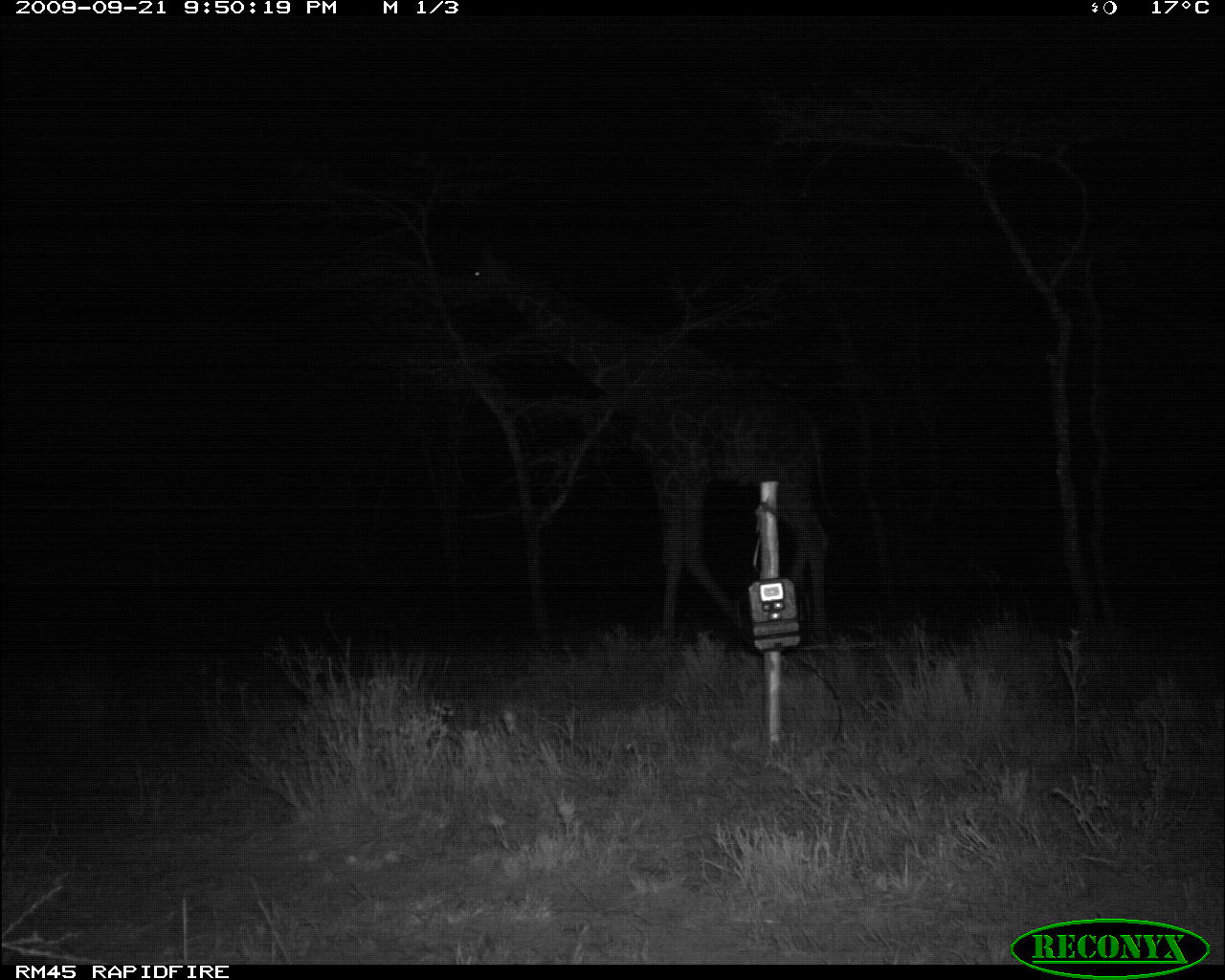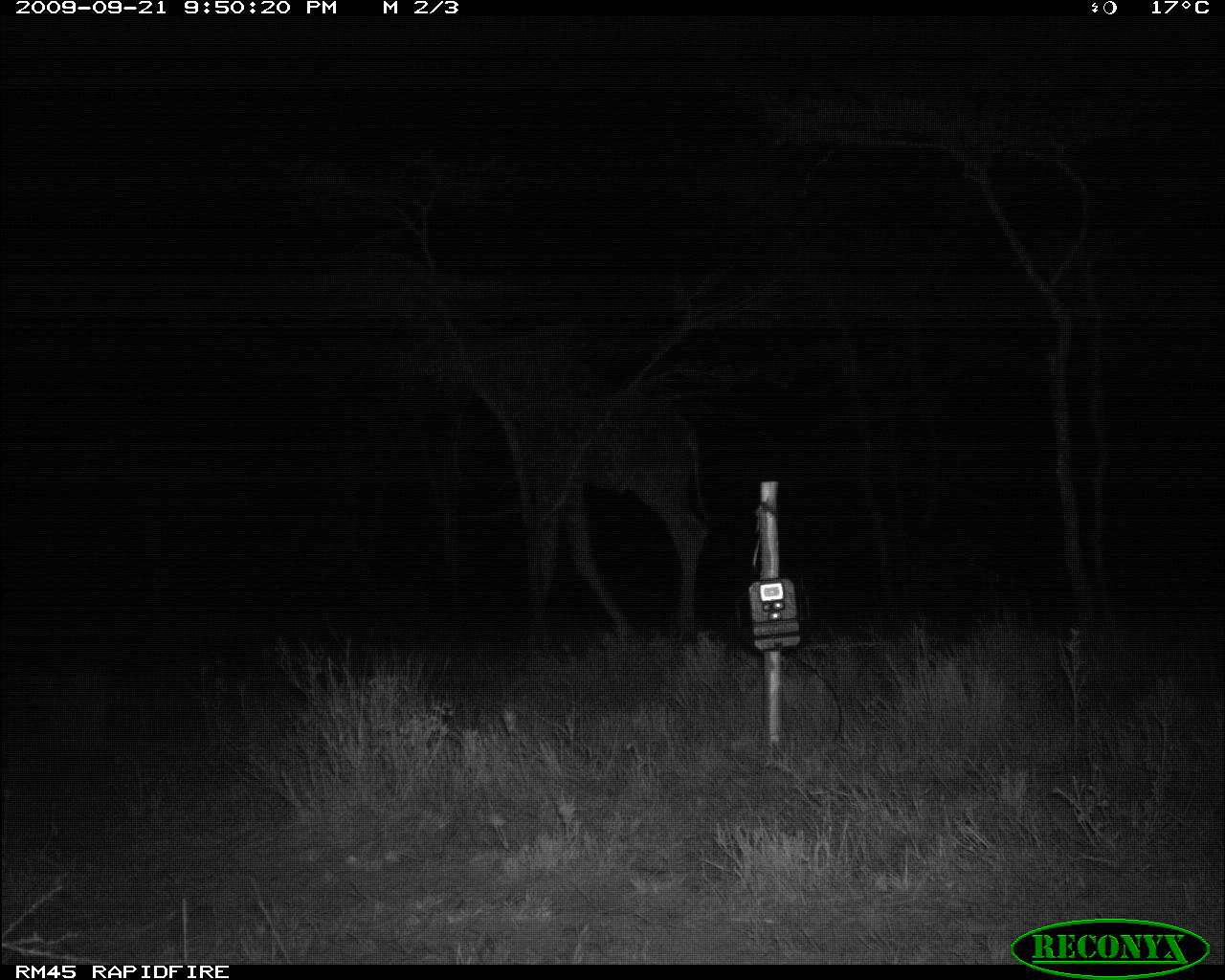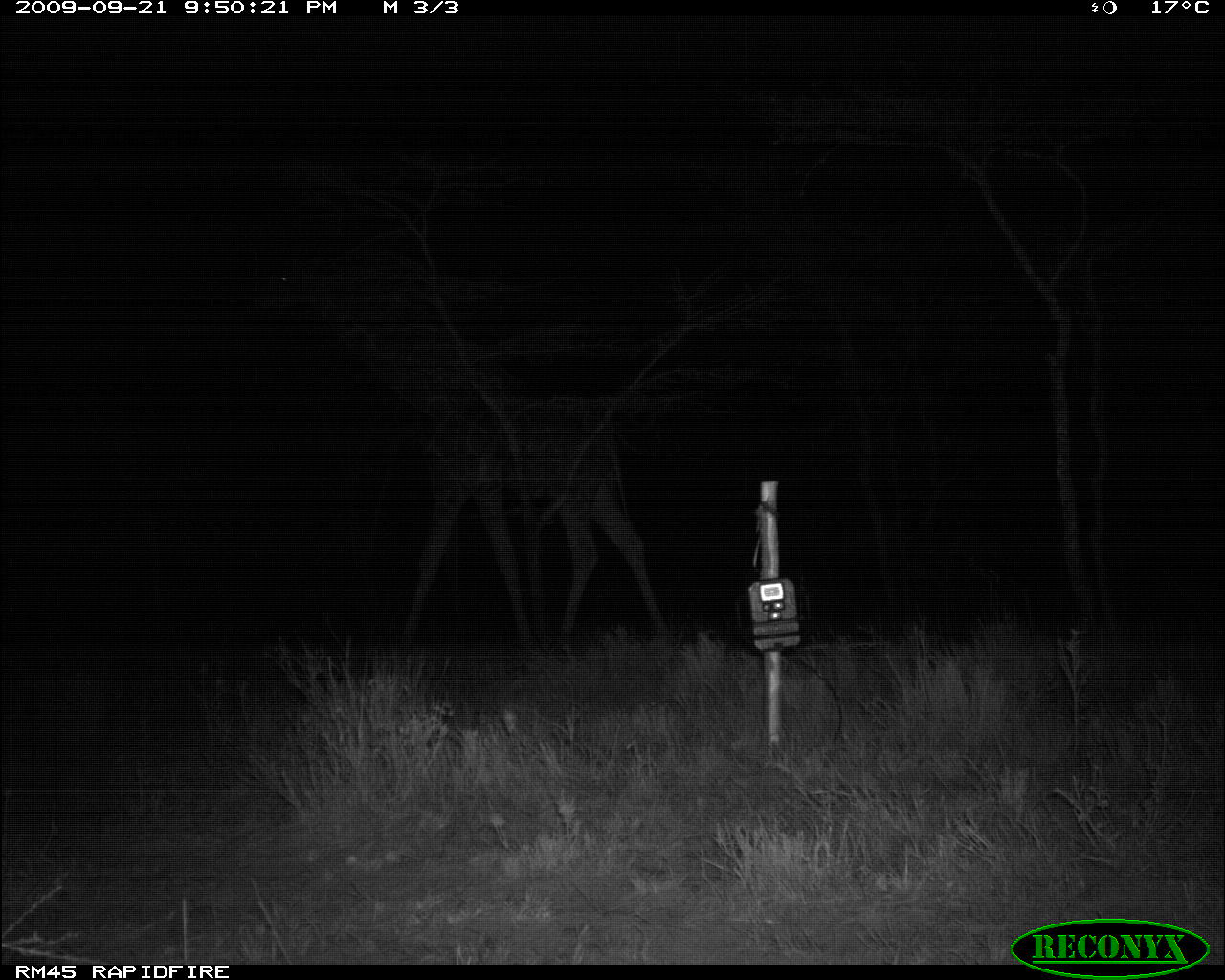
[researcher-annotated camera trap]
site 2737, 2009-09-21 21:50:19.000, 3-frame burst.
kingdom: Animalia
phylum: Chordata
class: Mammalia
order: Artiodactyla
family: Giraffidae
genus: Giraffa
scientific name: Giraffa camelopardalis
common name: giraffe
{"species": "Giraffa camelopardalis (giraffe)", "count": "1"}